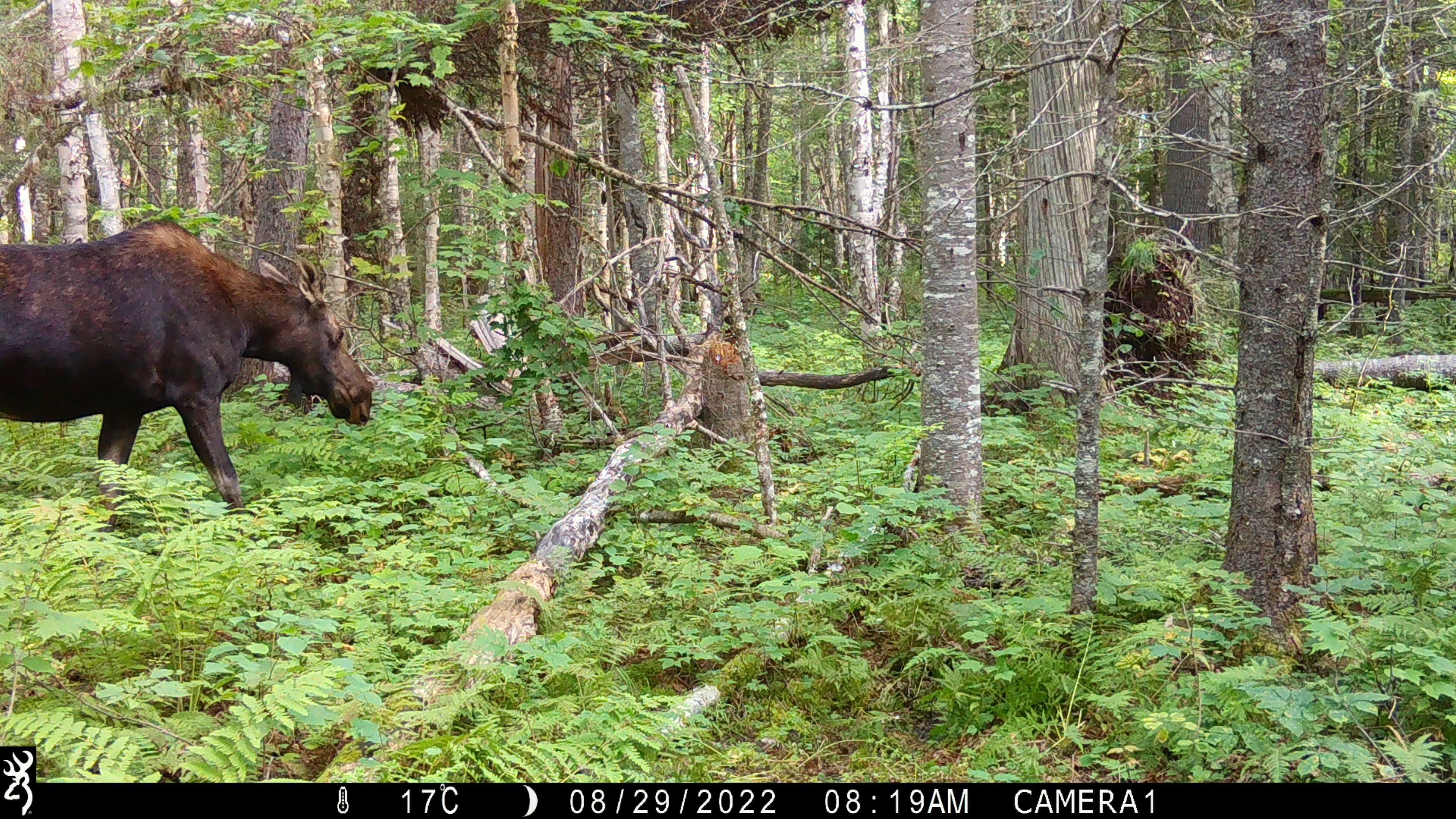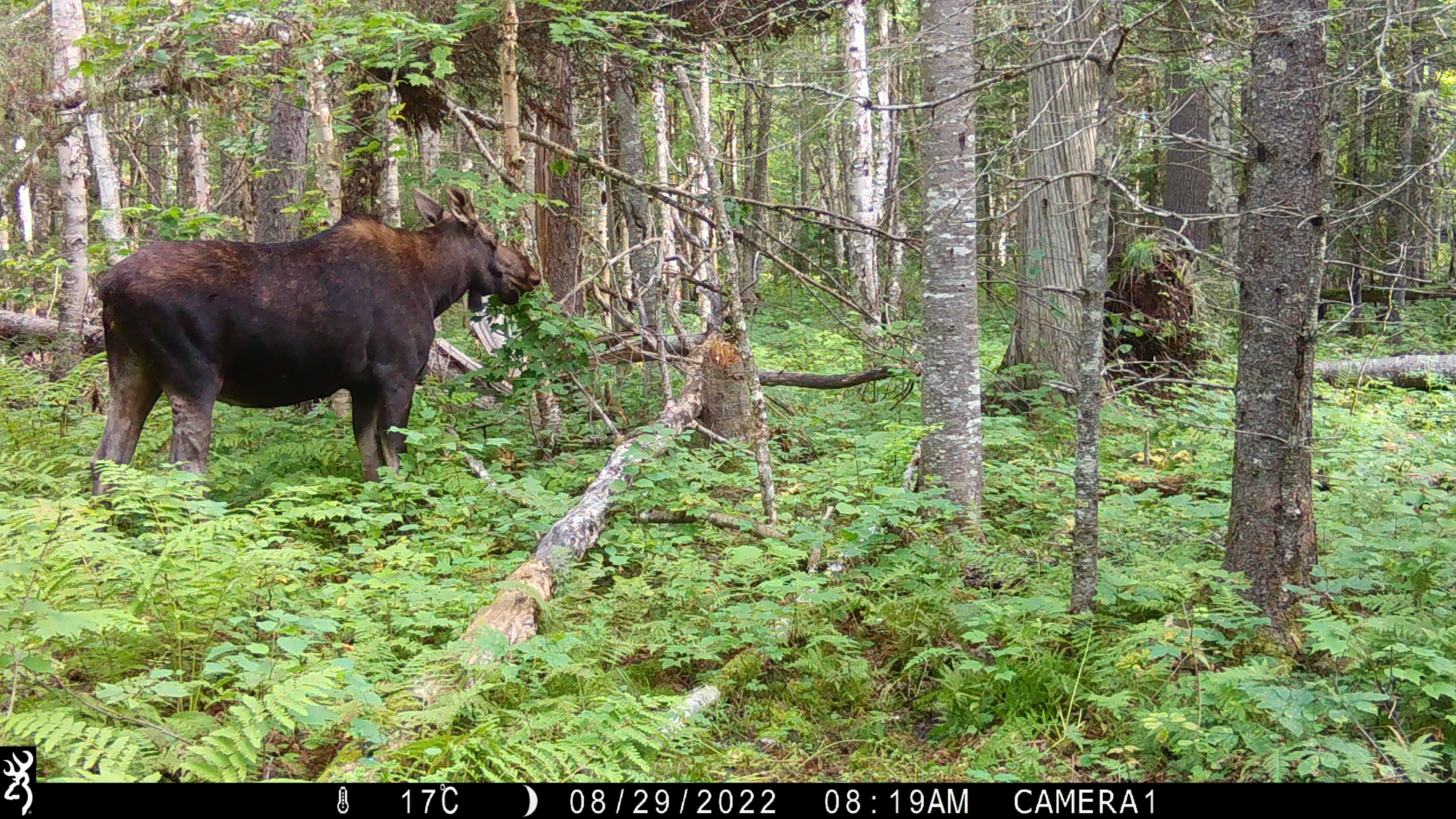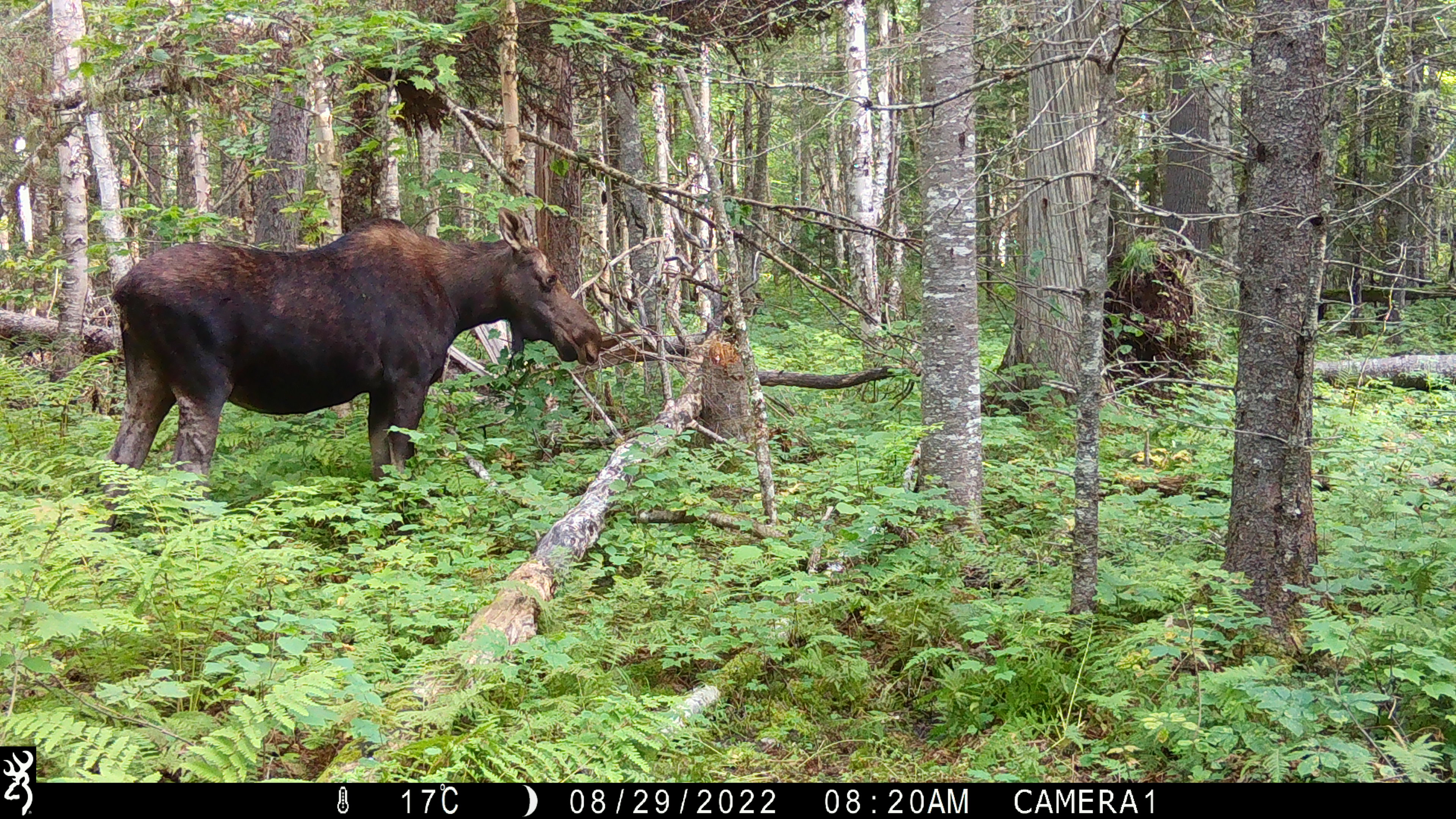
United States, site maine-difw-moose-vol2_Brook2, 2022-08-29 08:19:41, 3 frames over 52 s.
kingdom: Animalia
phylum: Chordata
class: Mammalia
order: Artiodactyla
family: Cervidae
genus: Alces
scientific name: Alces alces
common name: moose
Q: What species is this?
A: Moose (Alces alces).